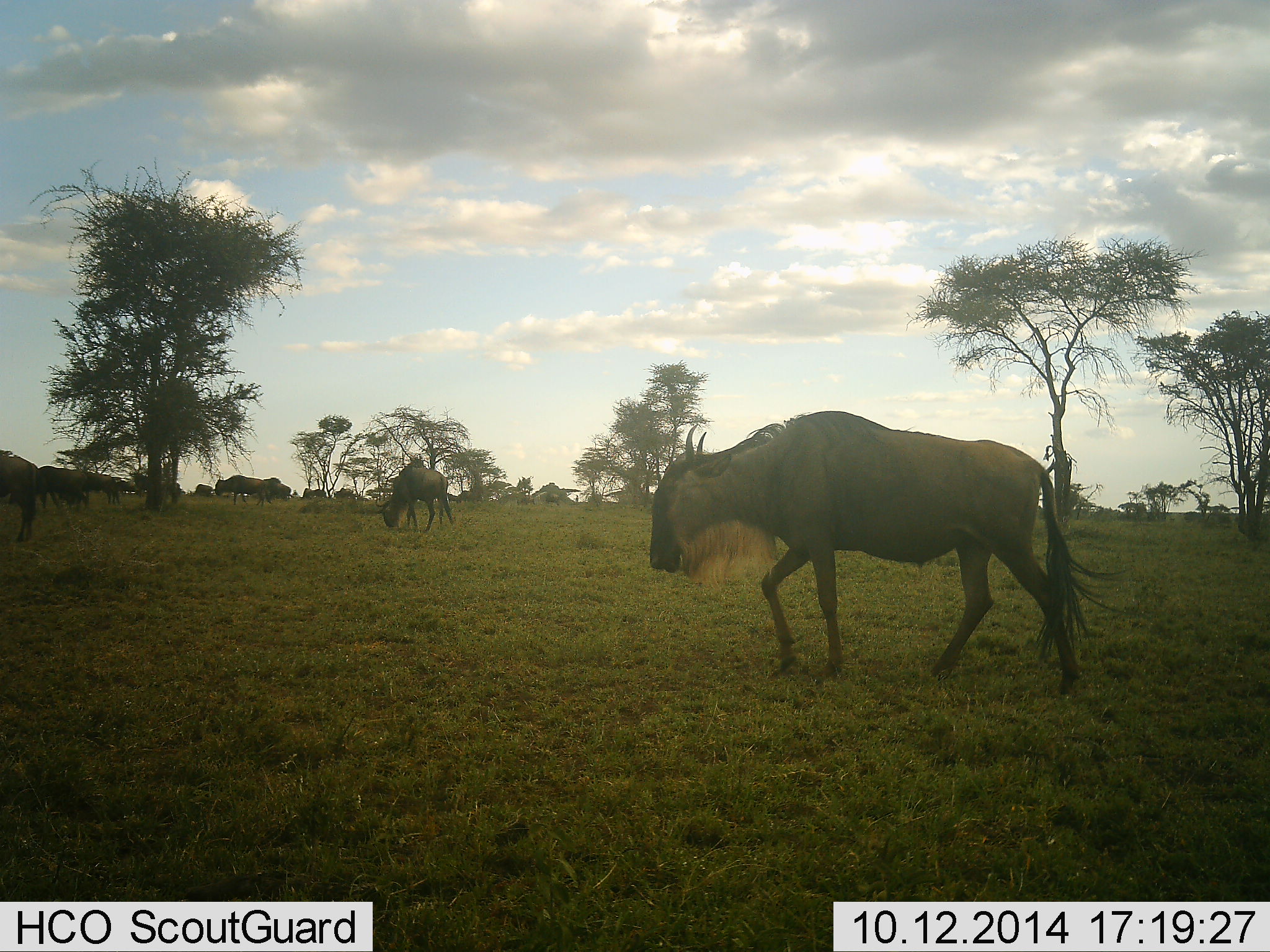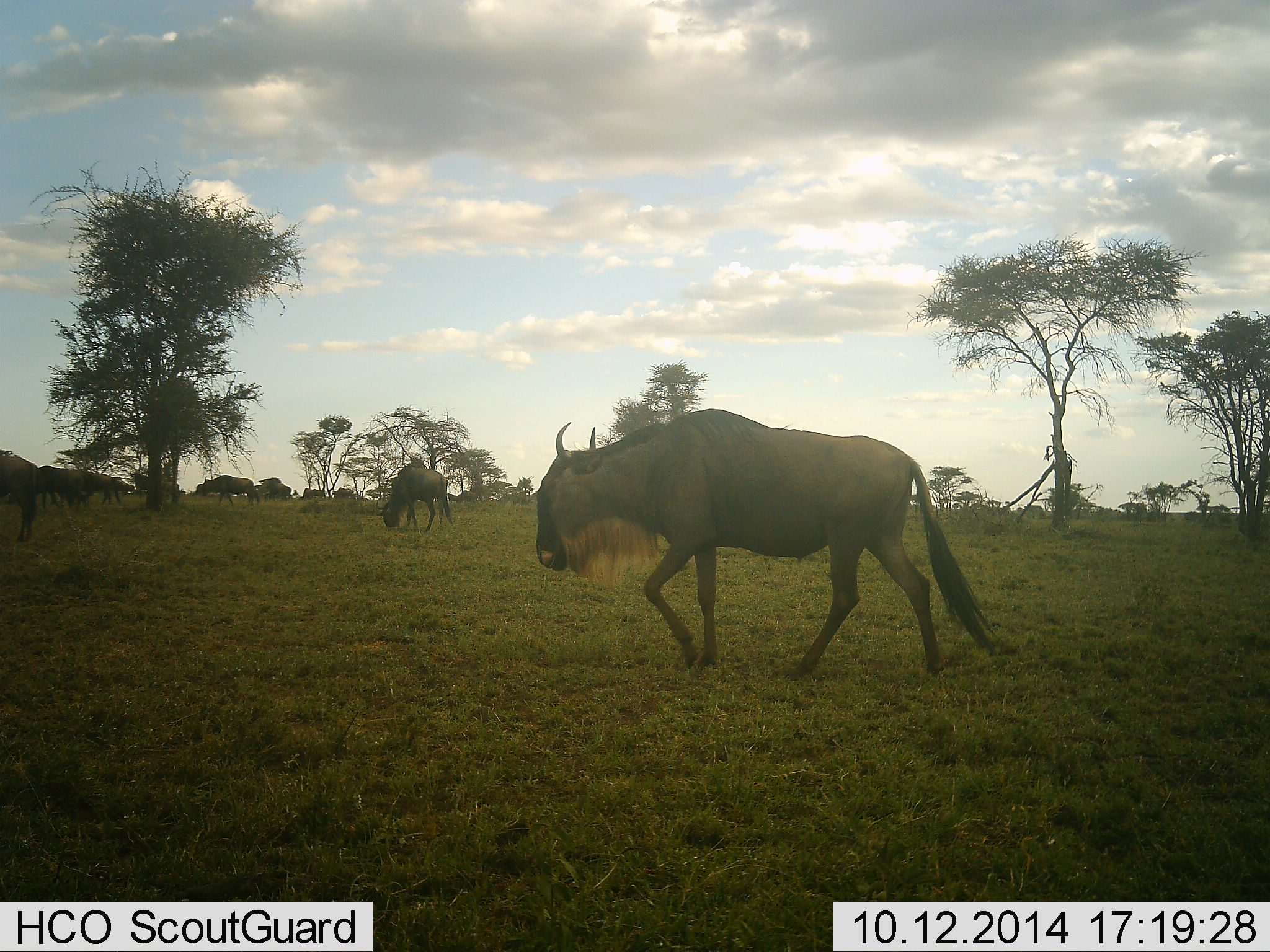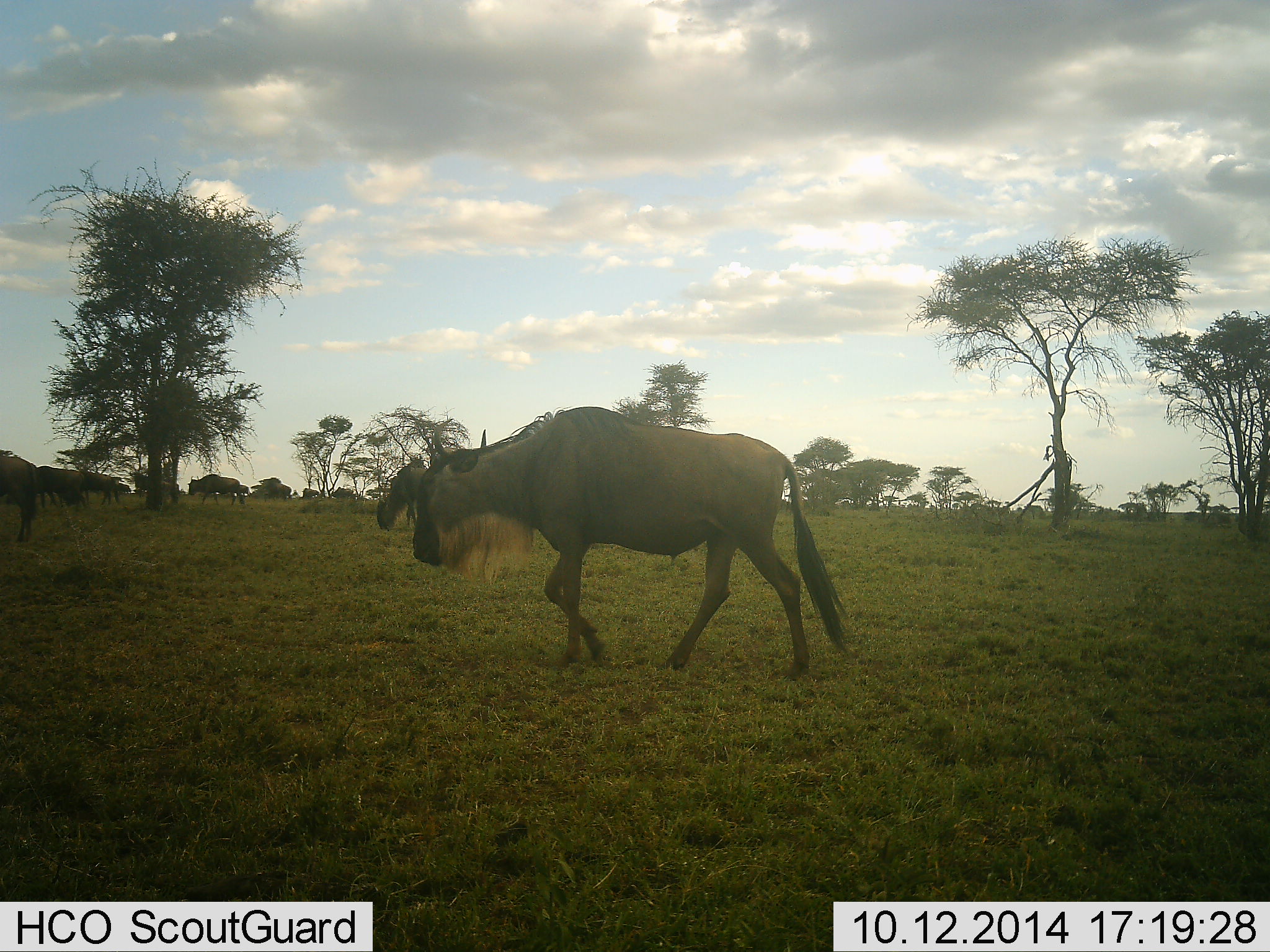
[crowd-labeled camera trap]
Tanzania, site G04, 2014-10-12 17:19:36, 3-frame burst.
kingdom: Animalia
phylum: Chordata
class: Mammalia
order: Artiodactyla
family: Bovidae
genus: Connochaetes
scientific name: Connochaetes taurinus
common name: blue wildebeest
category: wildebeest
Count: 11-50.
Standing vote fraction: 50%.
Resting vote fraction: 0%.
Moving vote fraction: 80%.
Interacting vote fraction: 0%.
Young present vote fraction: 0%.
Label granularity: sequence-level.